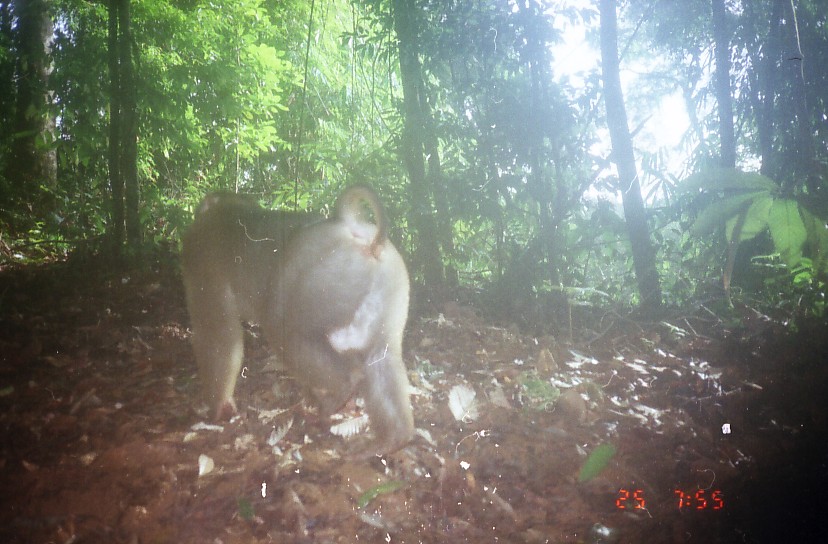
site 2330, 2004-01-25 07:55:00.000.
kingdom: Animalia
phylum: Chordata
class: Mammalia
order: Primates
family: Cercopithecidae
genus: Macaca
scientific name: Macaca nemestrina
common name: southern pig-tailed macaque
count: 1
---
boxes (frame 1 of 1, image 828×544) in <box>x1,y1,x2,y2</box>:
macaca nemestrina: <box>179,182,414,462</box>